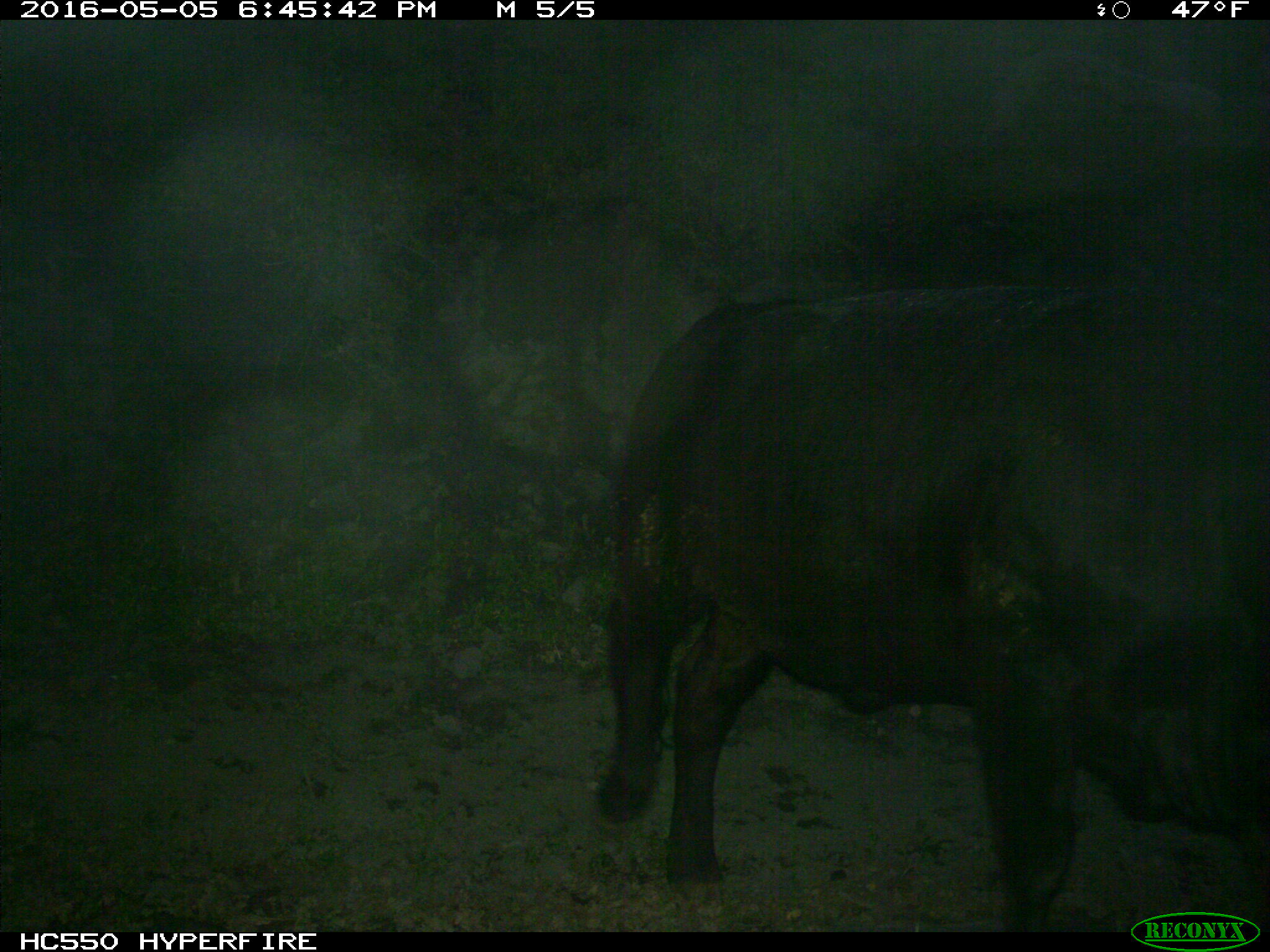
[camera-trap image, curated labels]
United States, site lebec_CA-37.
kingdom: Animalia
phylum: Chordata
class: Mammalia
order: Artiodactyla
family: Bovidae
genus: Bos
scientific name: Bos taurus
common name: domestic cow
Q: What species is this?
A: Bos taurus (domestic cow).